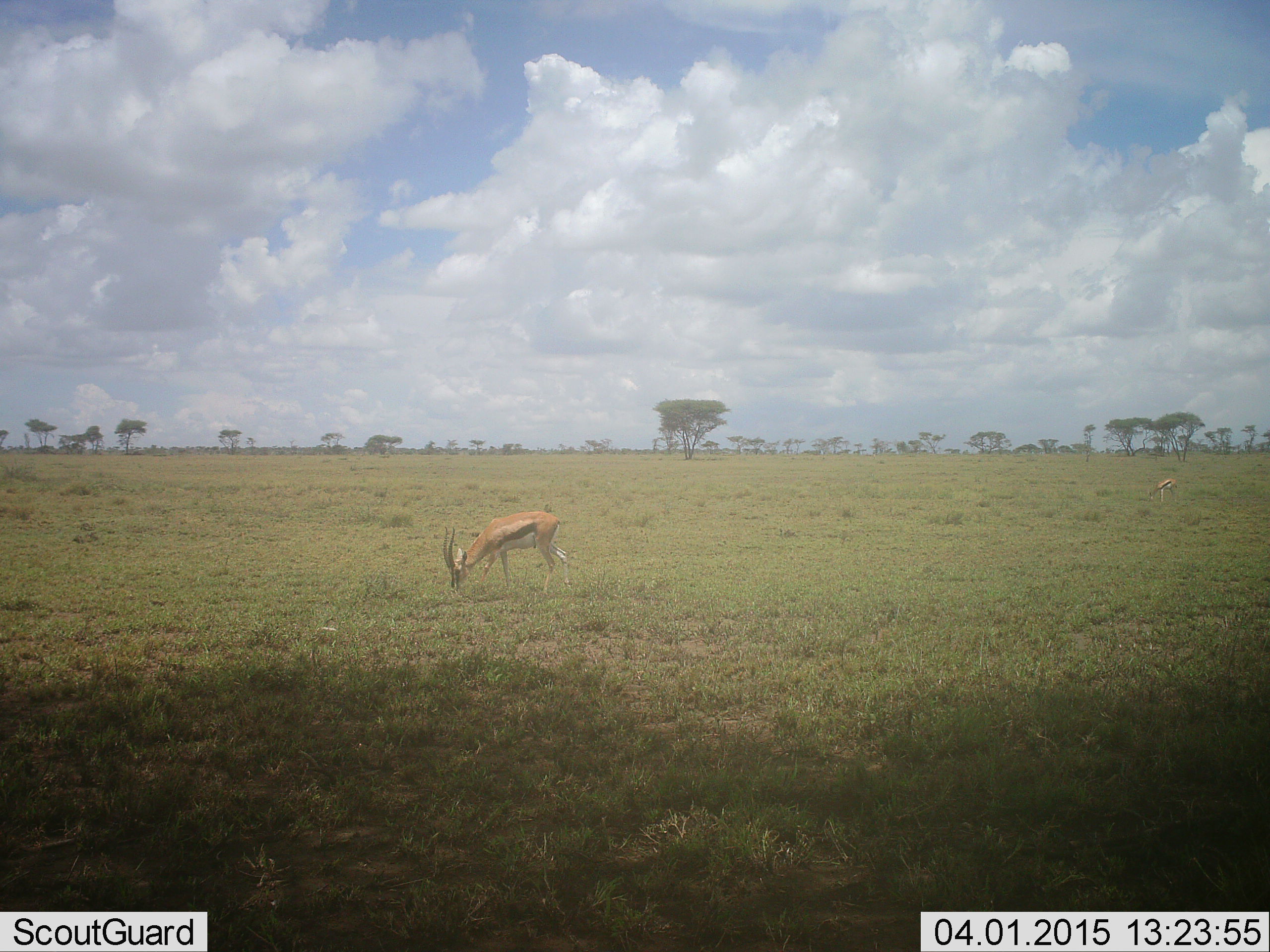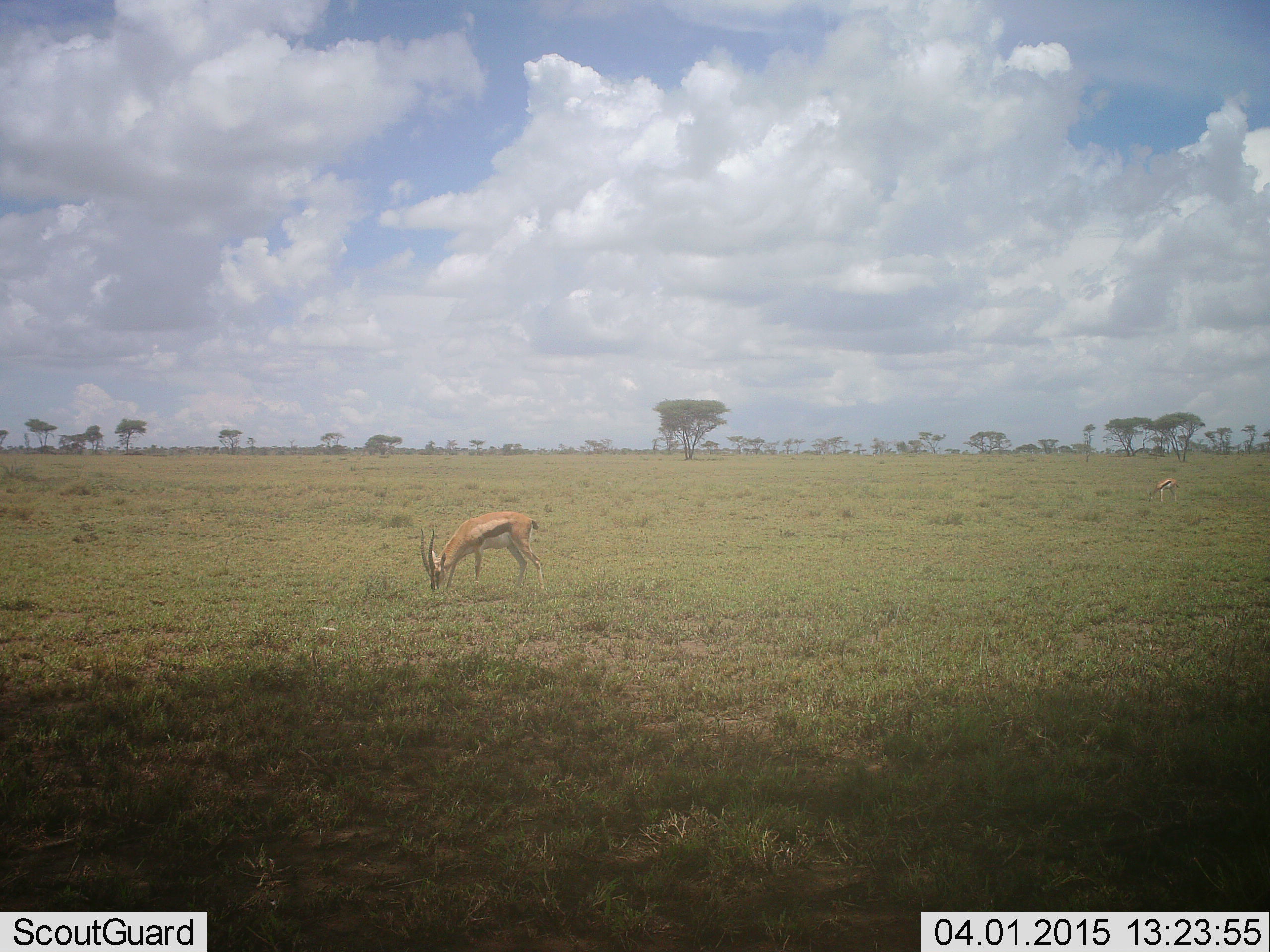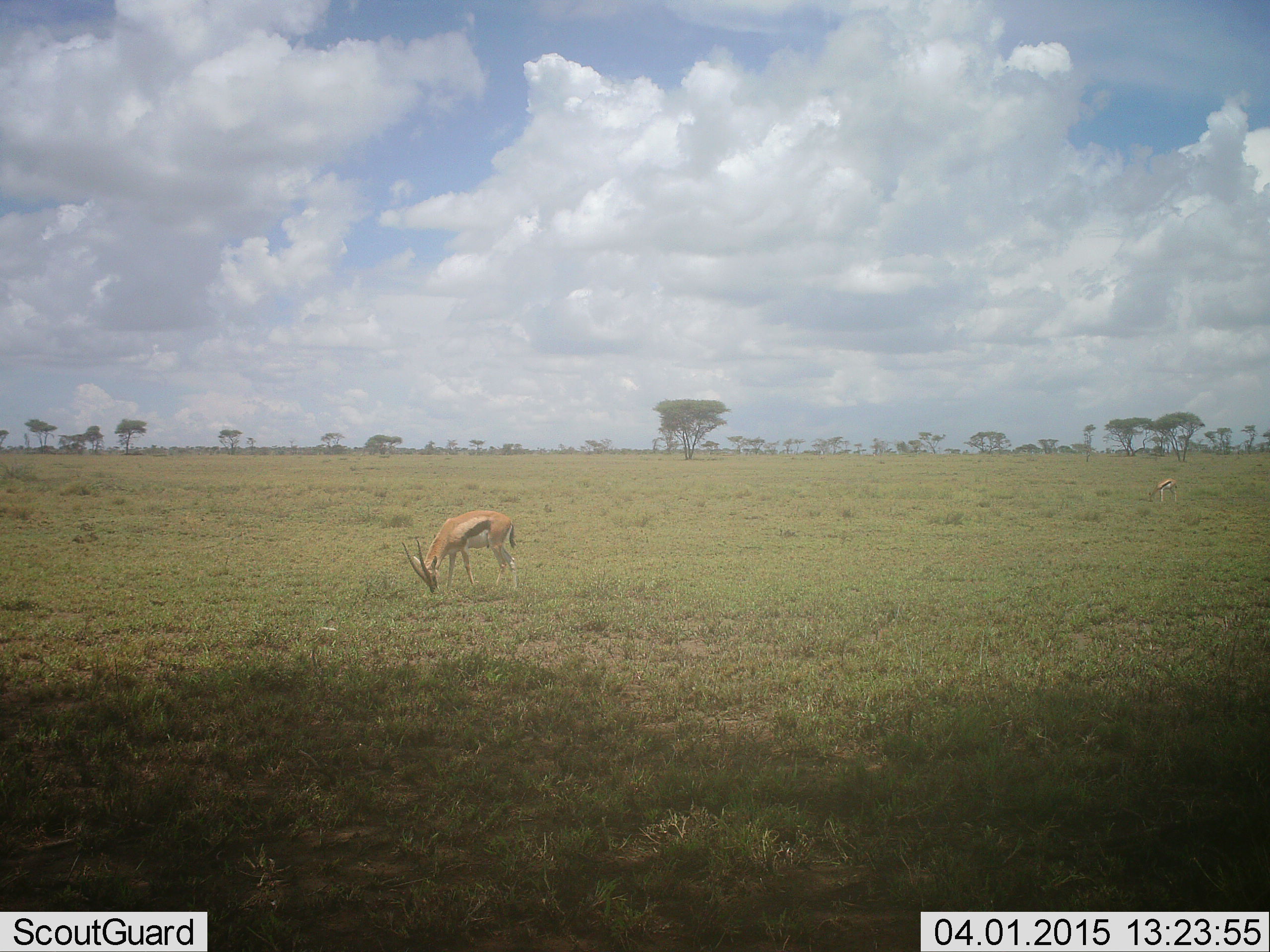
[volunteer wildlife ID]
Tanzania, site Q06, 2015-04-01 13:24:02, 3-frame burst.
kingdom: Animalia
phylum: Chordata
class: Mammalia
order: Artiodactyla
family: Bovidae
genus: Eudorcas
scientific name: Eudorcas thomsonii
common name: thomson's gazelle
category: gazellethomsons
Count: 2.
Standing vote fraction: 20%.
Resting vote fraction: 0%.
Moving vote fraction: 10%.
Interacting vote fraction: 0%.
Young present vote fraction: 0%.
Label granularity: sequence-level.